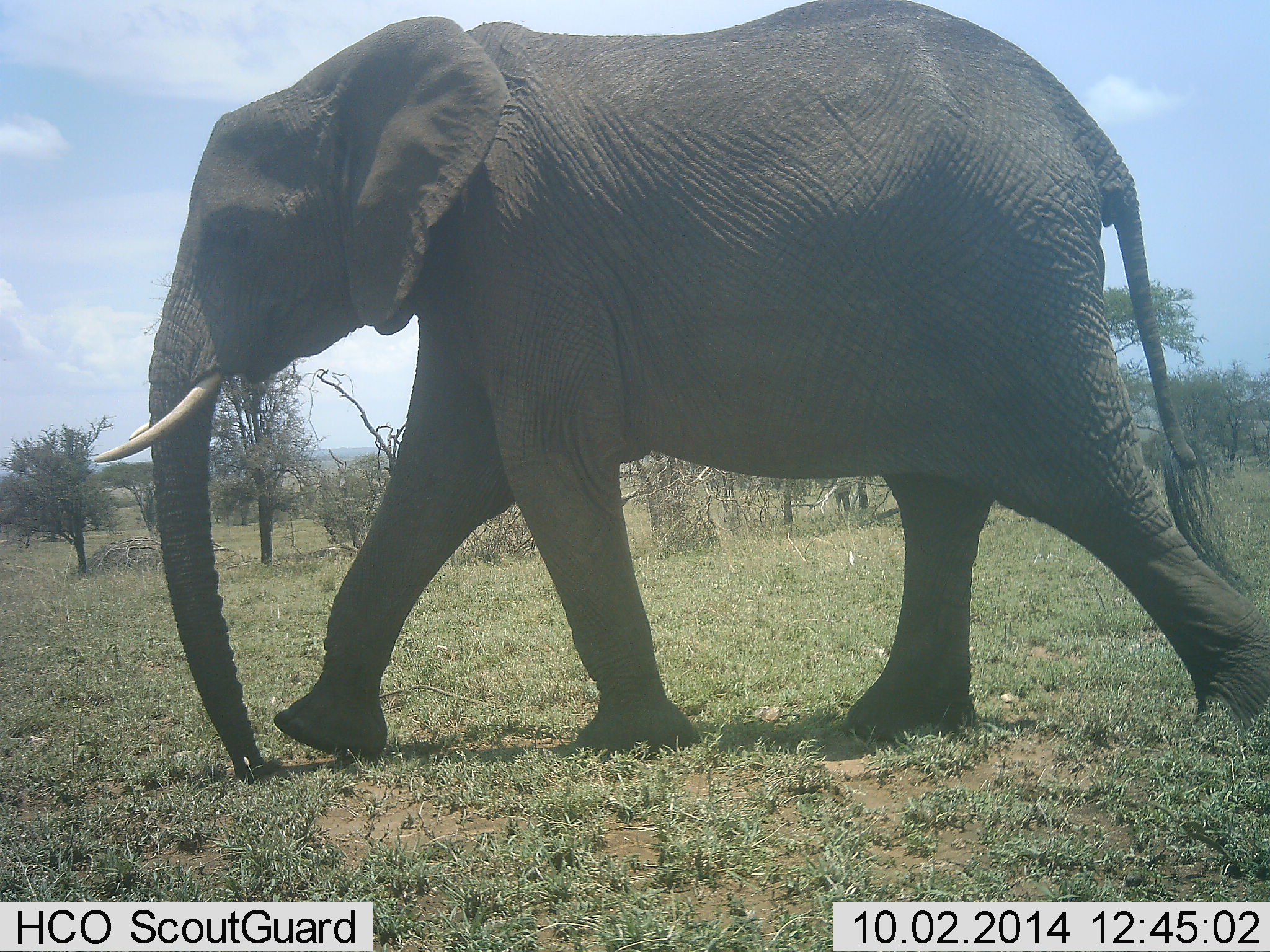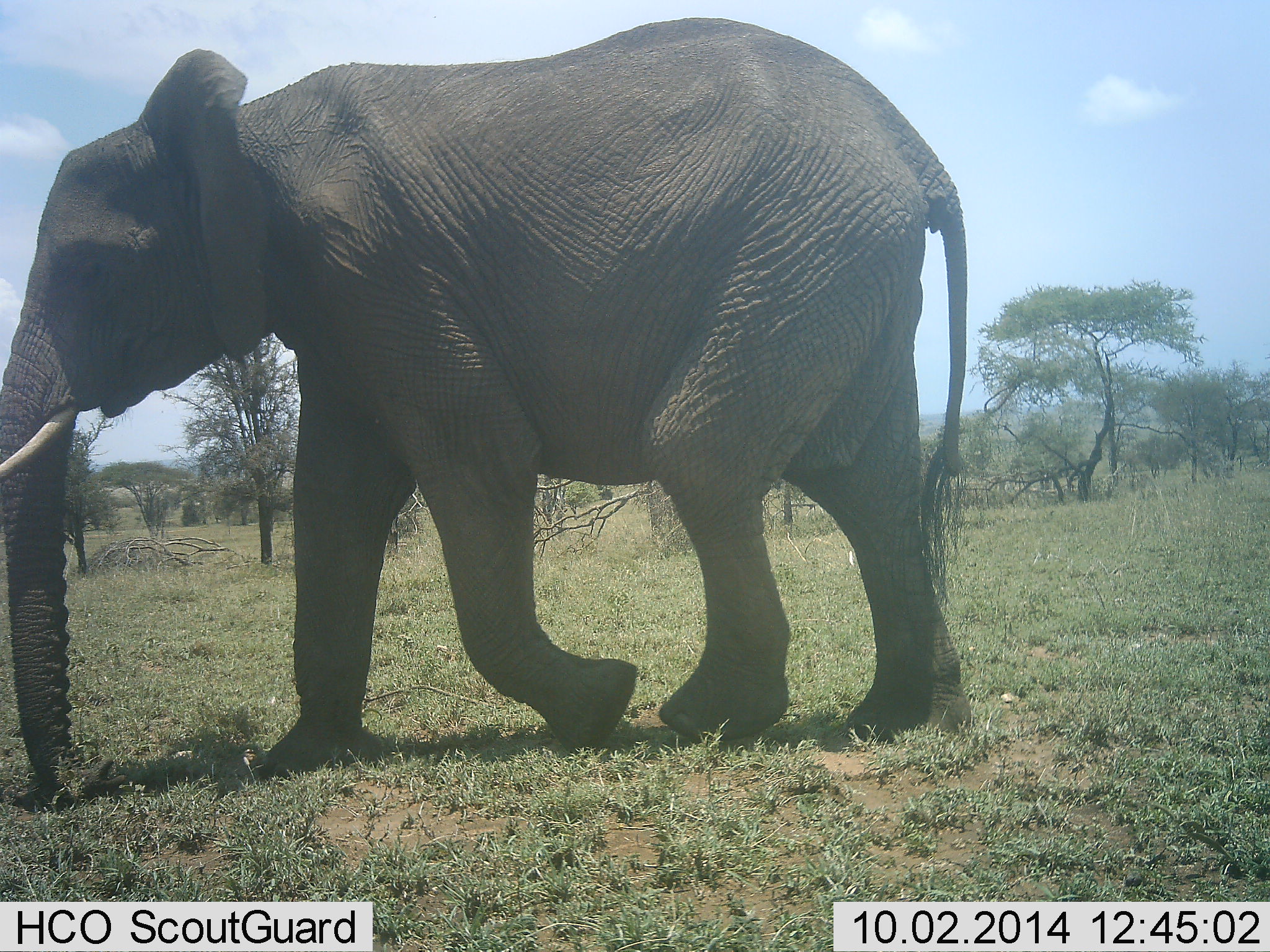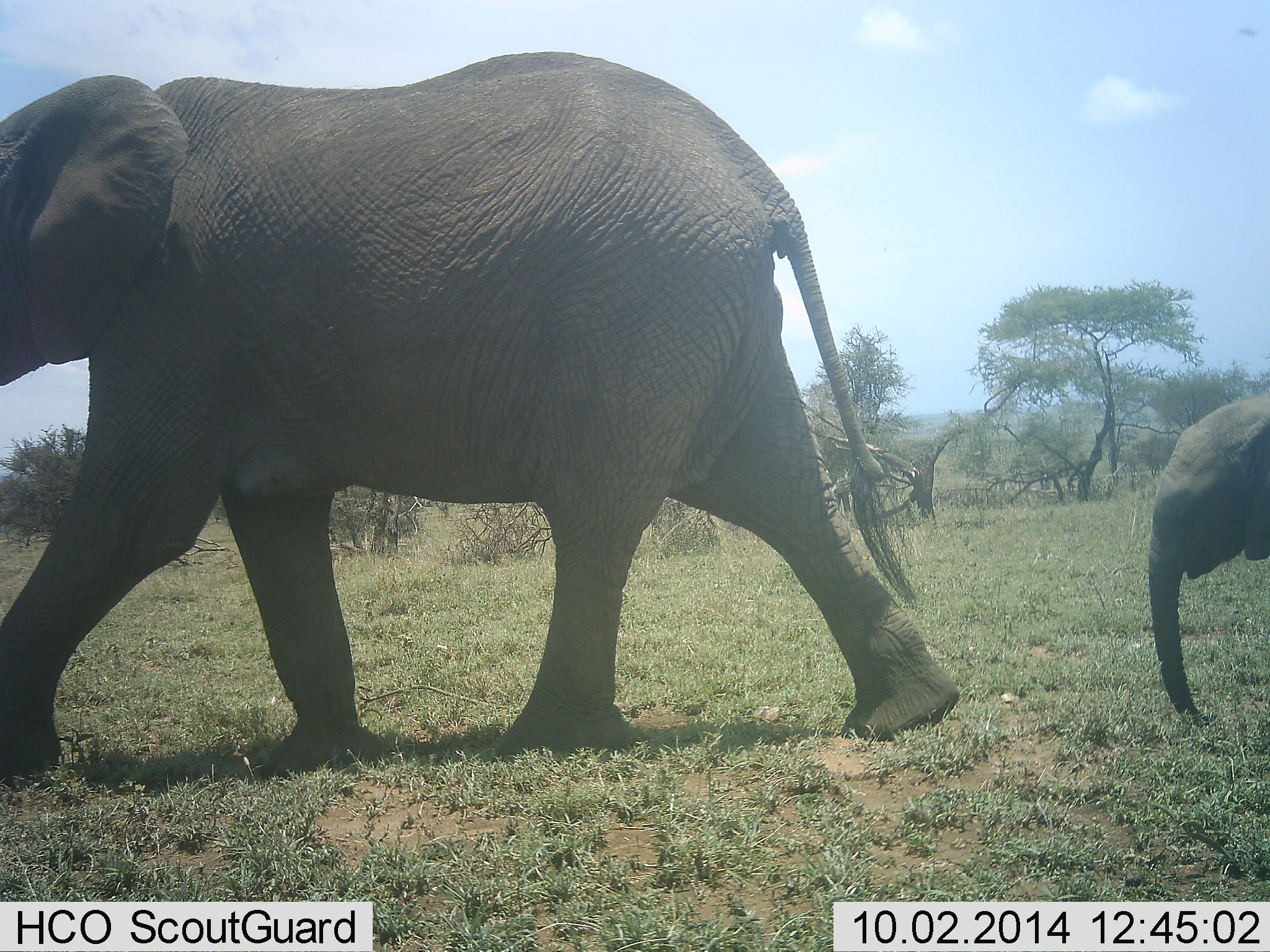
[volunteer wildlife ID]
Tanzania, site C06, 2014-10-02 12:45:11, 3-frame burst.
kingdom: Animalia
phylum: Chordata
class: Mammalia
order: Proboscidea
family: Elephantidae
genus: Loxodonta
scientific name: Loxodonta africana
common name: african bush elephant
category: elephant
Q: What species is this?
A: Elephant (african bush elephant) (Loxodonta africana).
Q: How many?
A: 2.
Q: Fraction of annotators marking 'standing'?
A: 20%.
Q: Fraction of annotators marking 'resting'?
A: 0%.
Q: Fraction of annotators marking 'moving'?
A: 80%.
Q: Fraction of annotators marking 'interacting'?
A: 0%.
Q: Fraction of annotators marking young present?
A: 60%.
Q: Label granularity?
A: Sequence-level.